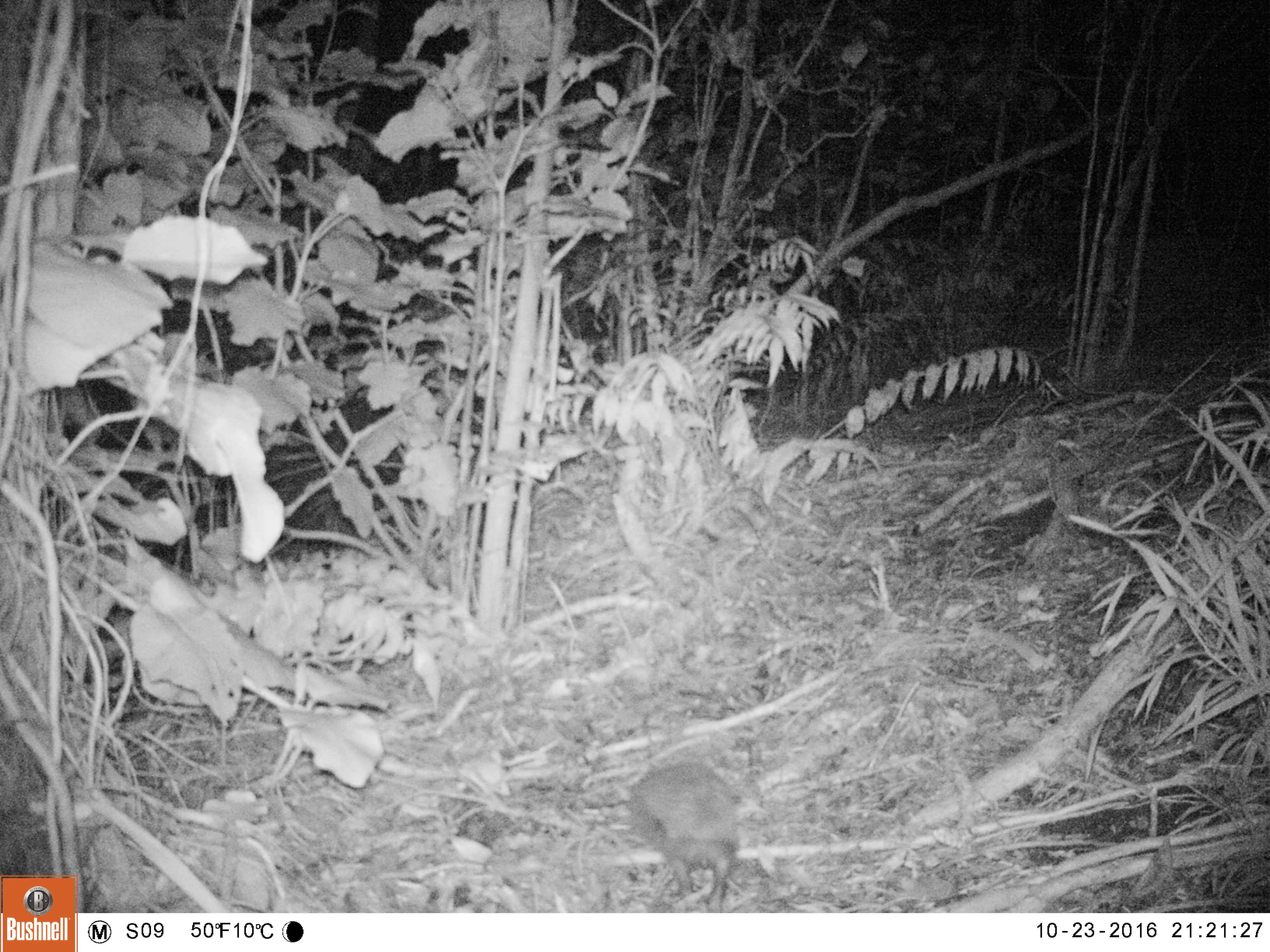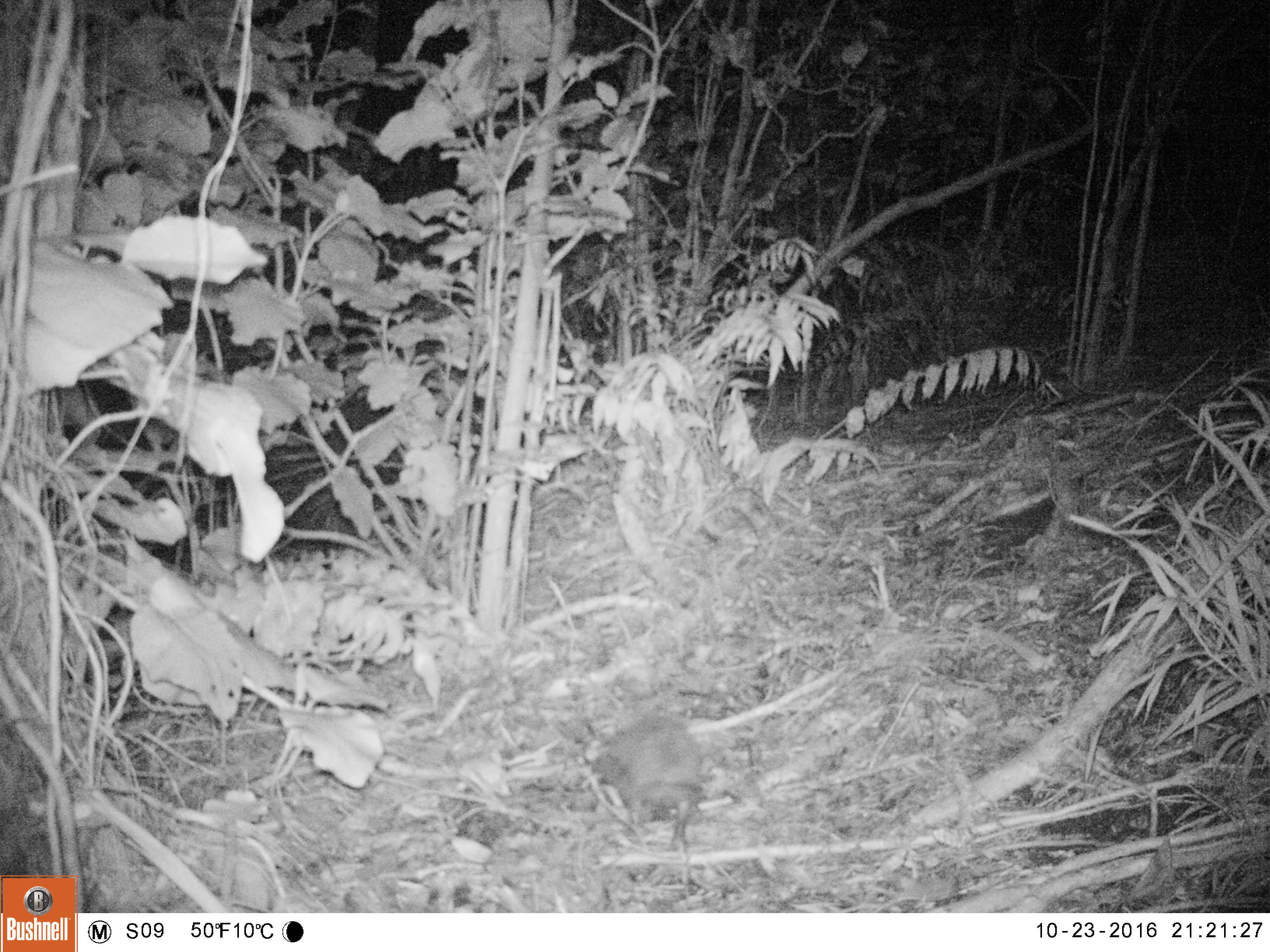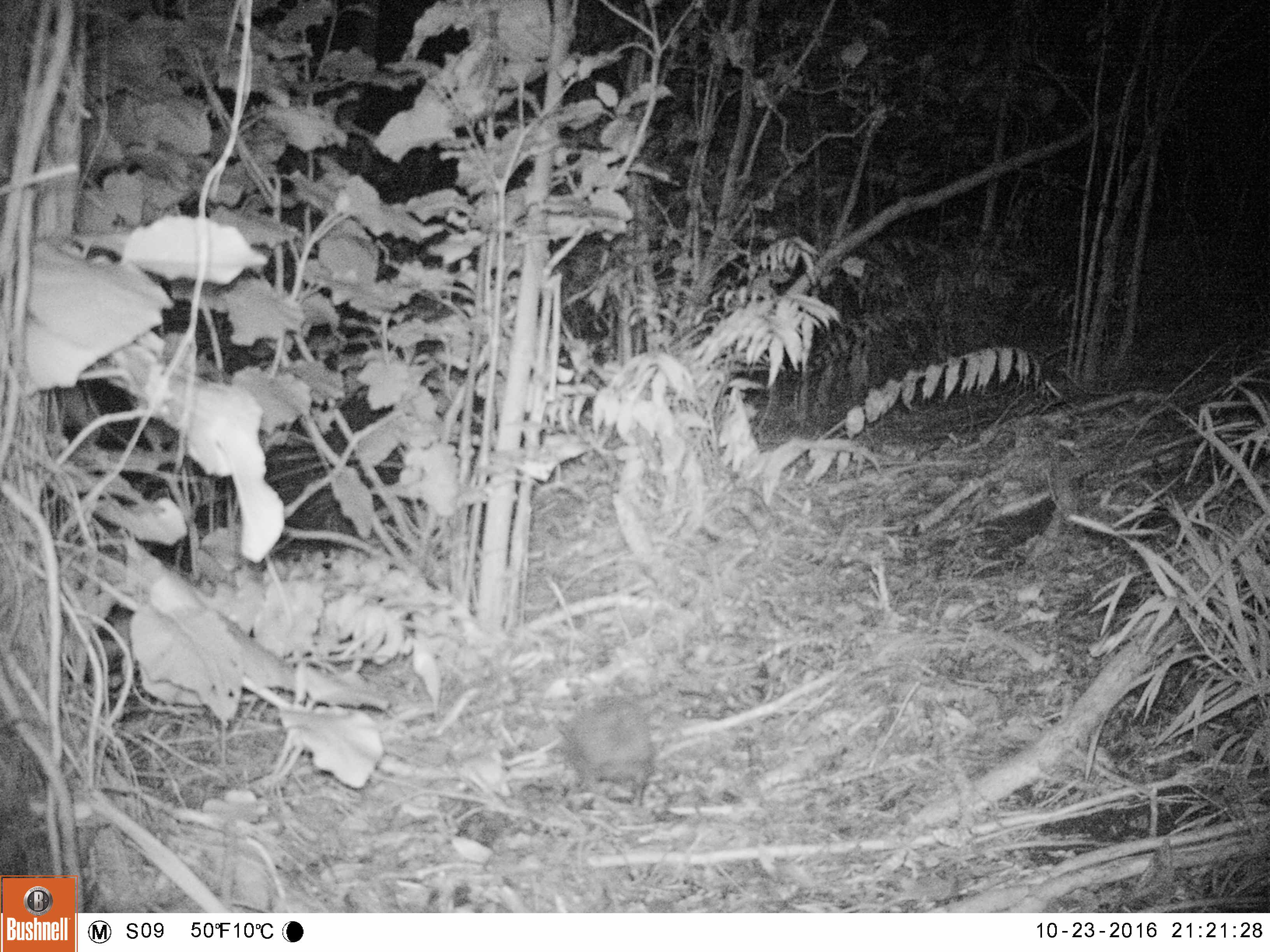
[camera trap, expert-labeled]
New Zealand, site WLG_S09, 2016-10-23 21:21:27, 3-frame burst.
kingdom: Animalia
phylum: Chordata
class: Mammalia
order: Eulipotyphla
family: Erinaceidae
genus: Erinaceus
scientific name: Erinaceus europaeus europaeus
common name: european hedgehog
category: hedgehog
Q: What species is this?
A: Hedgehog (european hedgehog) (Erinaceus europaeus europaeus).